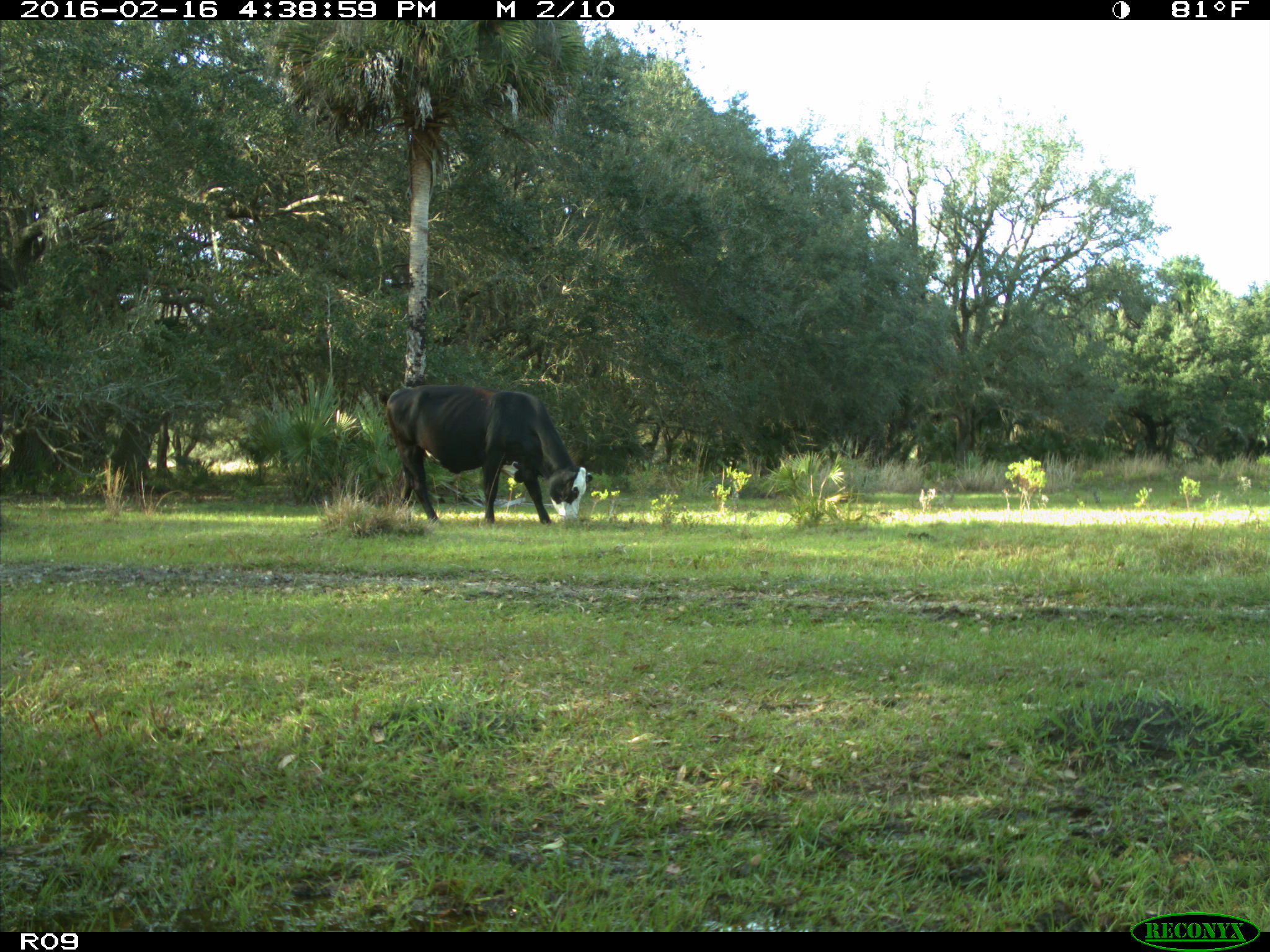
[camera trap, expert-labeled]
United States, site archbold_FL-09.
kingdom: Animalia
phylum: Chordata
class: Mammalia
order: Artiodactyla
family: Bovidae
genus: Bos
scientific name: Bos taurus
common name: domestic cow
Bos taurus (domestic cow).